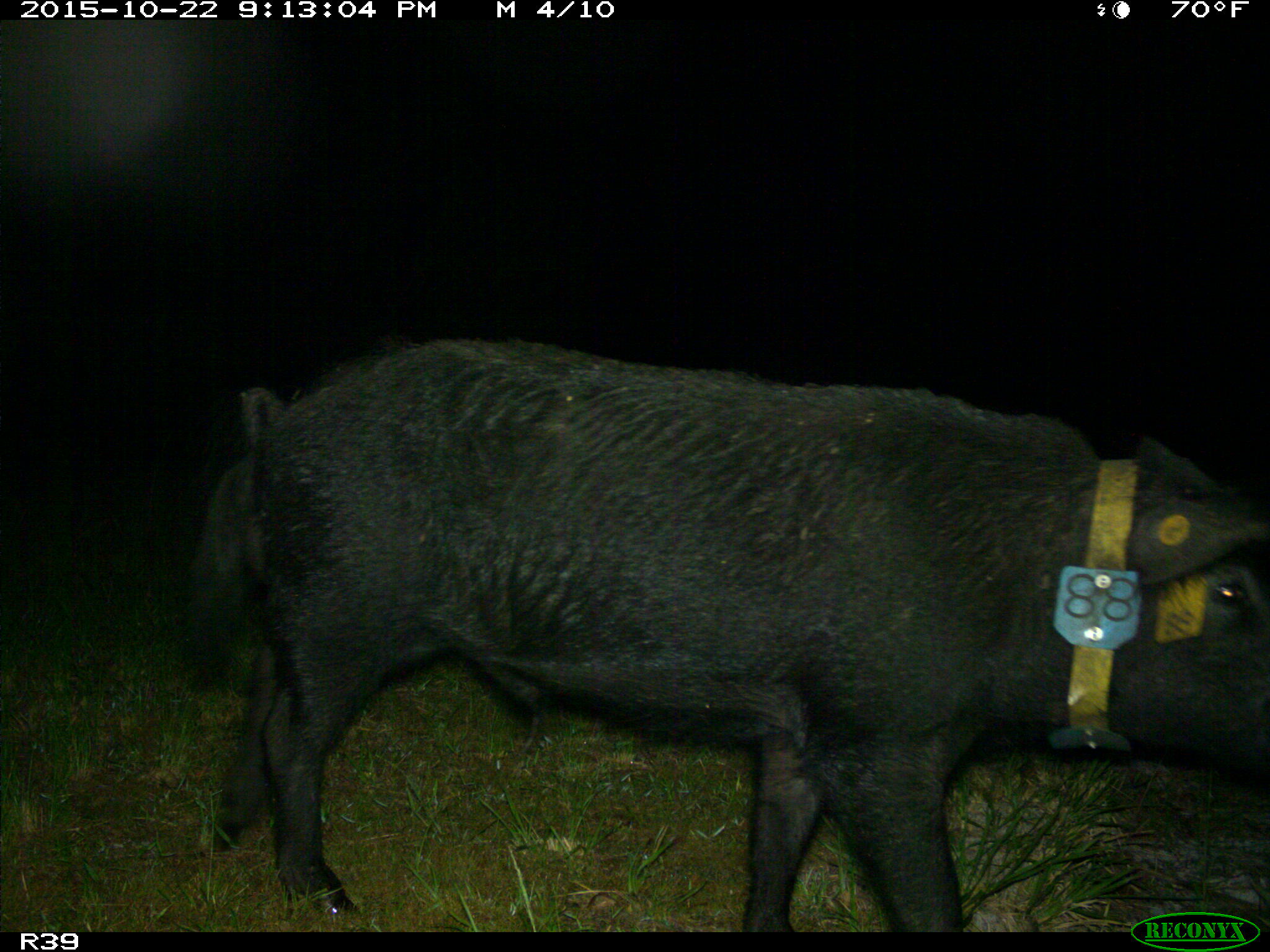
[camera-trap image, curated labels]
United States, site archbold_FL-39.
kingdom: Animalia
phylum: Chordata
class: Mammalia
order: Artiodactyla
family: Suidae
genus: Sus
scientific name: Sus scrofa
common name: wild boar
Sus scrofa (wild boar).